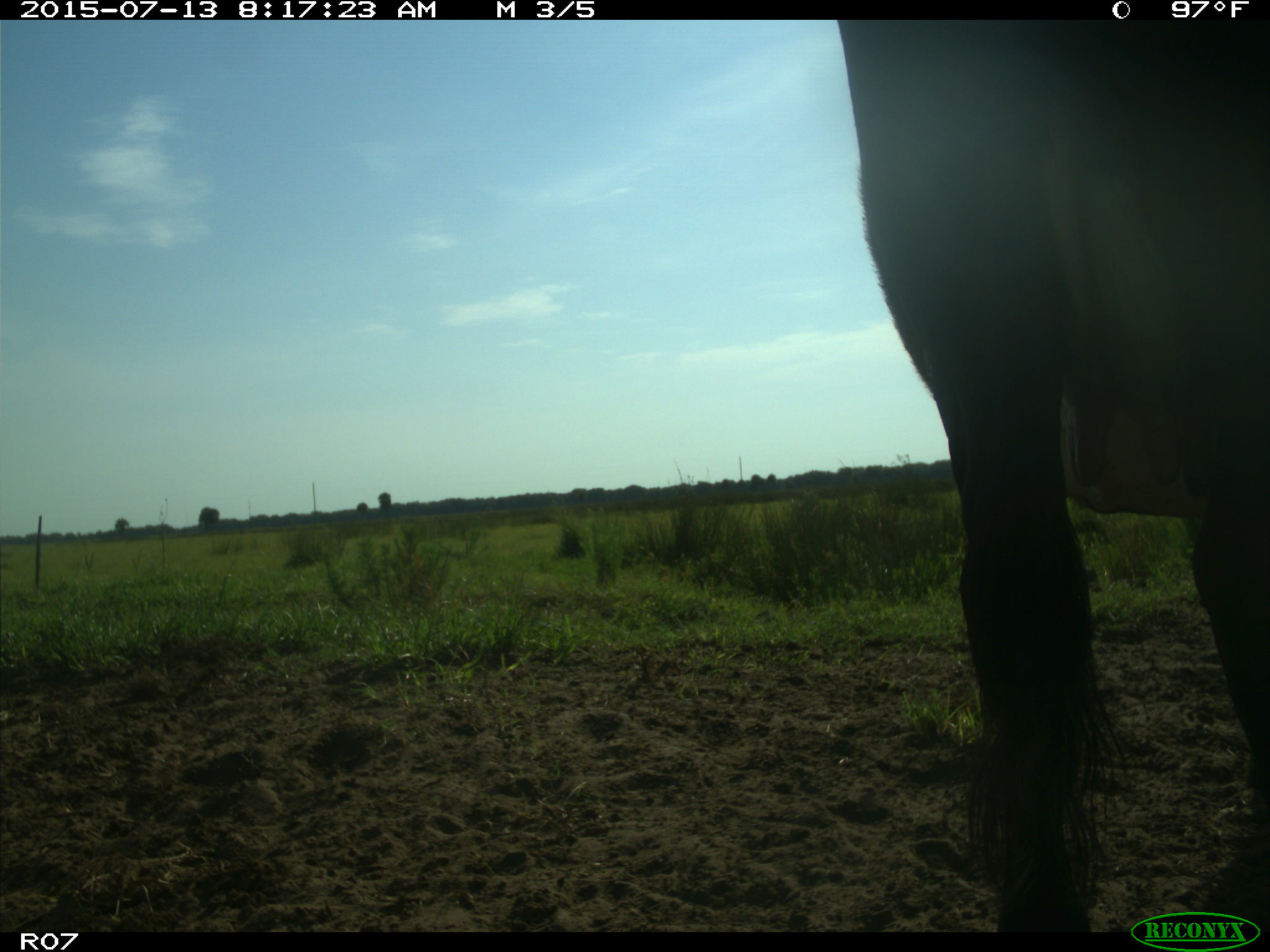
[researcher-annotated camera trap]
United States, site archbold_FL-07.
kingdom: Animalia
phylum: Chordata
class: Mammalia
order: Artiodactyla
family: Bovidae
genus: Bos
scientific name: Bos taurus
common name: domestic cow